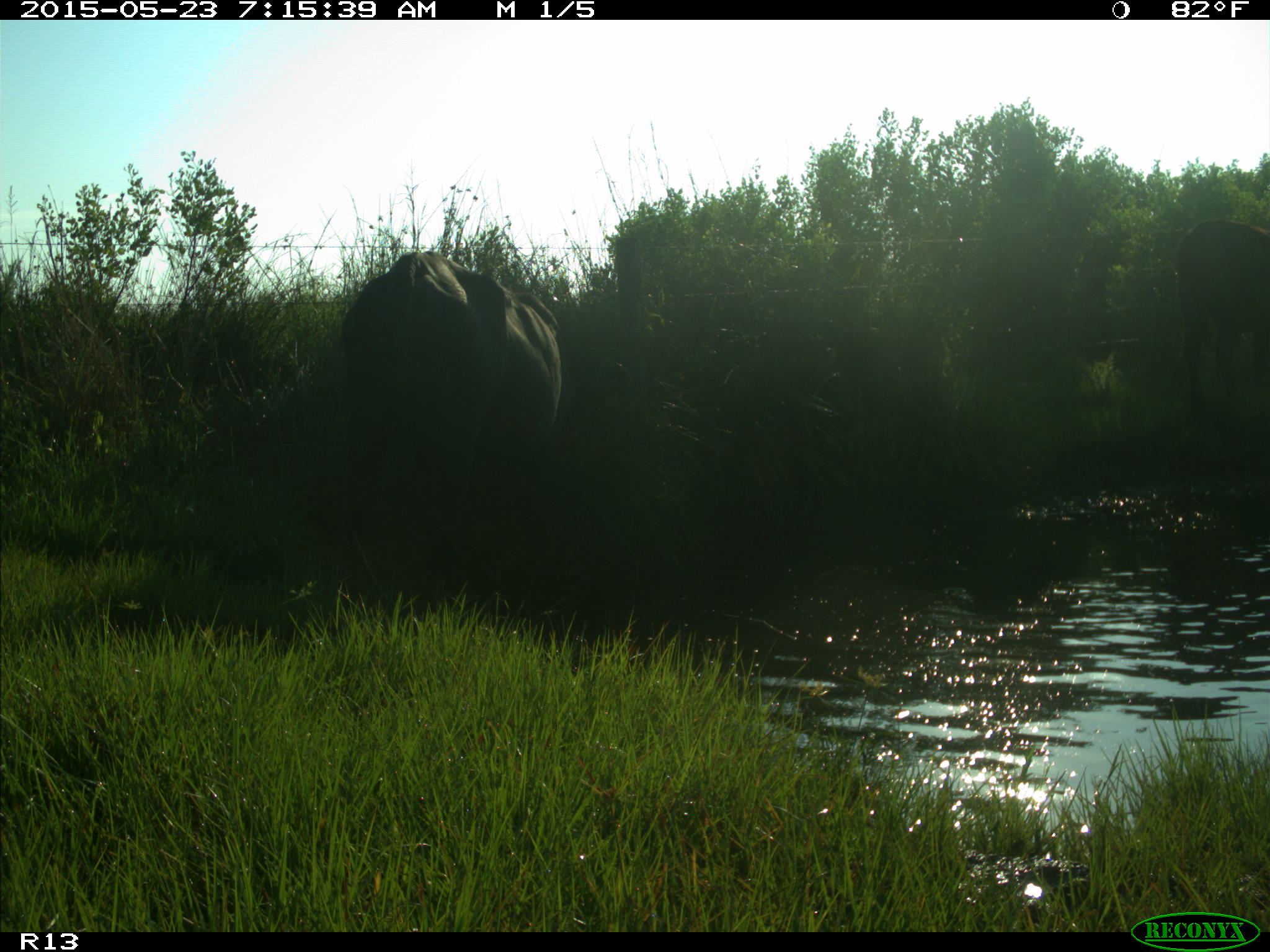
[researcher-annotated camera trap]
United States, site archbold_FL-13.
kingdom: Animalia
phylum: Chordata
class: Mammalia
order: Artiodactyla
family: Bovidae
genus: Bos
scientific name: Bos taurus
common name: domestic cow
Bos taurus (domestic cow).